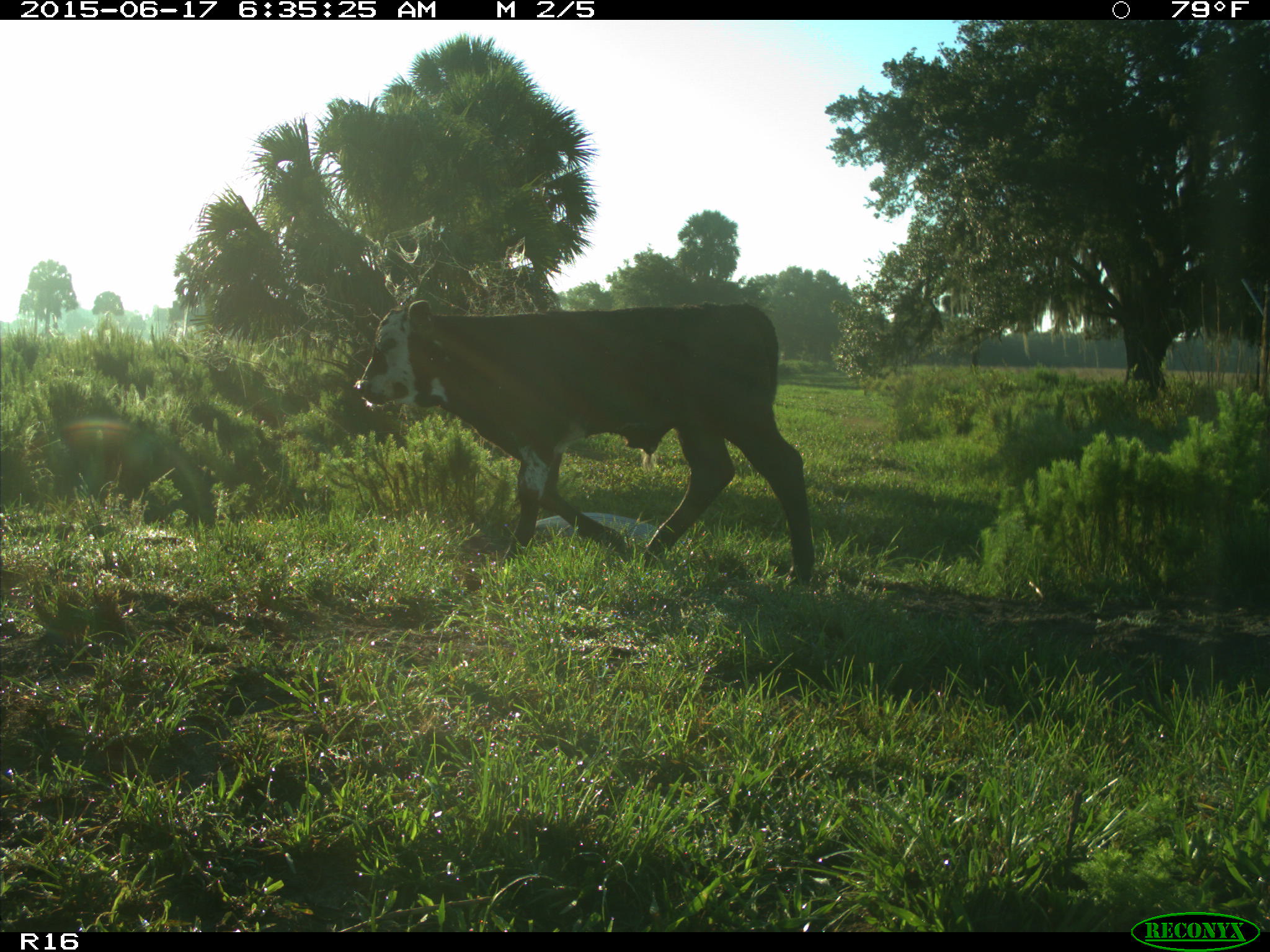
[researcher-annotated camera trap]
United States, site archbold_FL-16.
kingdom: Animalia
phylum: Chordata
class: Mammalia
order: Artiodactyla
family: Bovidae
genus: Bos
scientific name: Bos taurus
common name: domestic cow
Bos taurus (domestic cow).